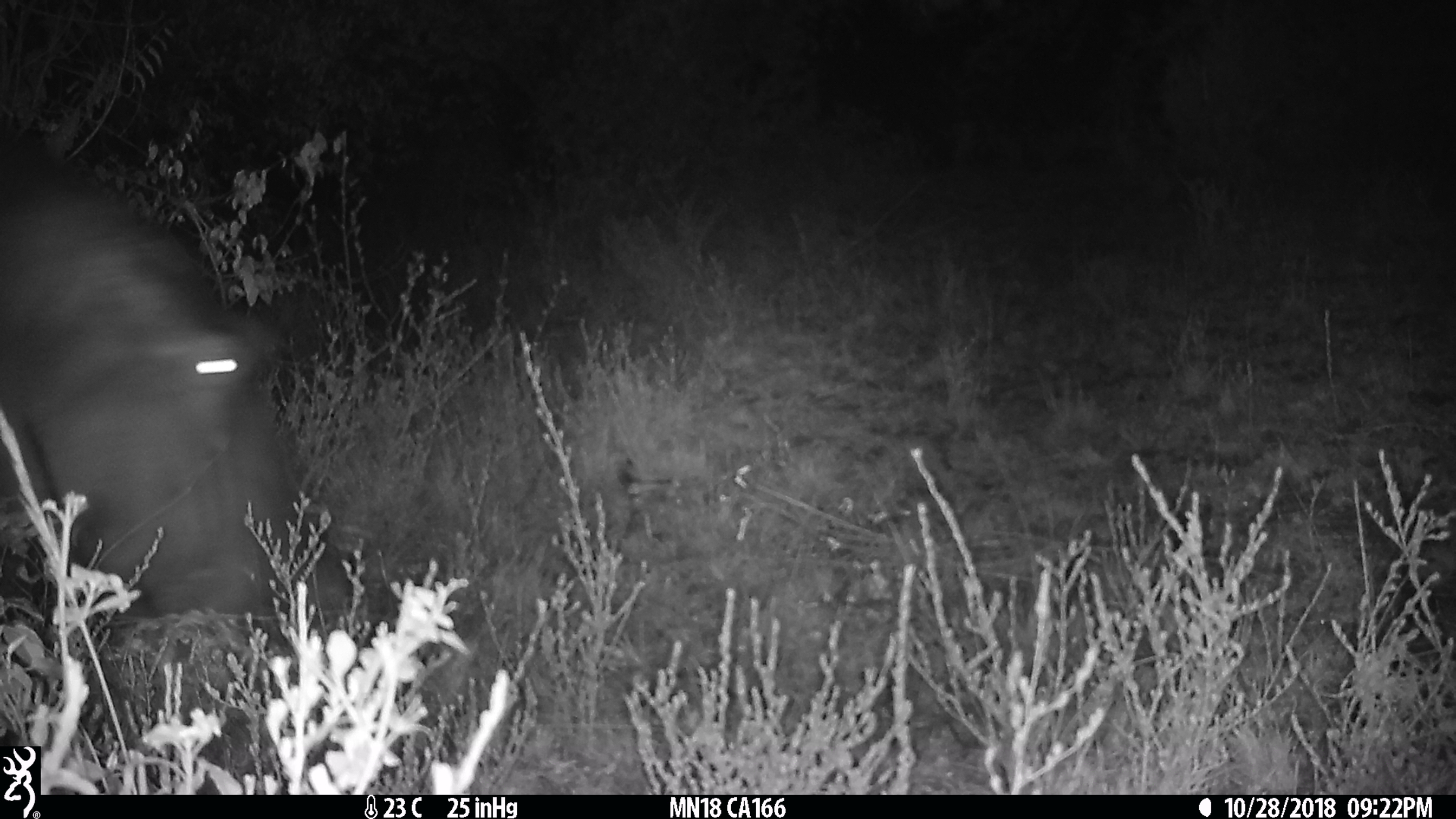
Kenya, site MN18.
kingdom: Animalia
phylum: Chordata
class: Mammalia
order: Artiodactyla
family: Hippopotamidae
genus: Hippopotamus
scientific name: Hippopotamus amphibius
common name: hippopotamus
Hippopotamus (Hippopotamus amphibius).